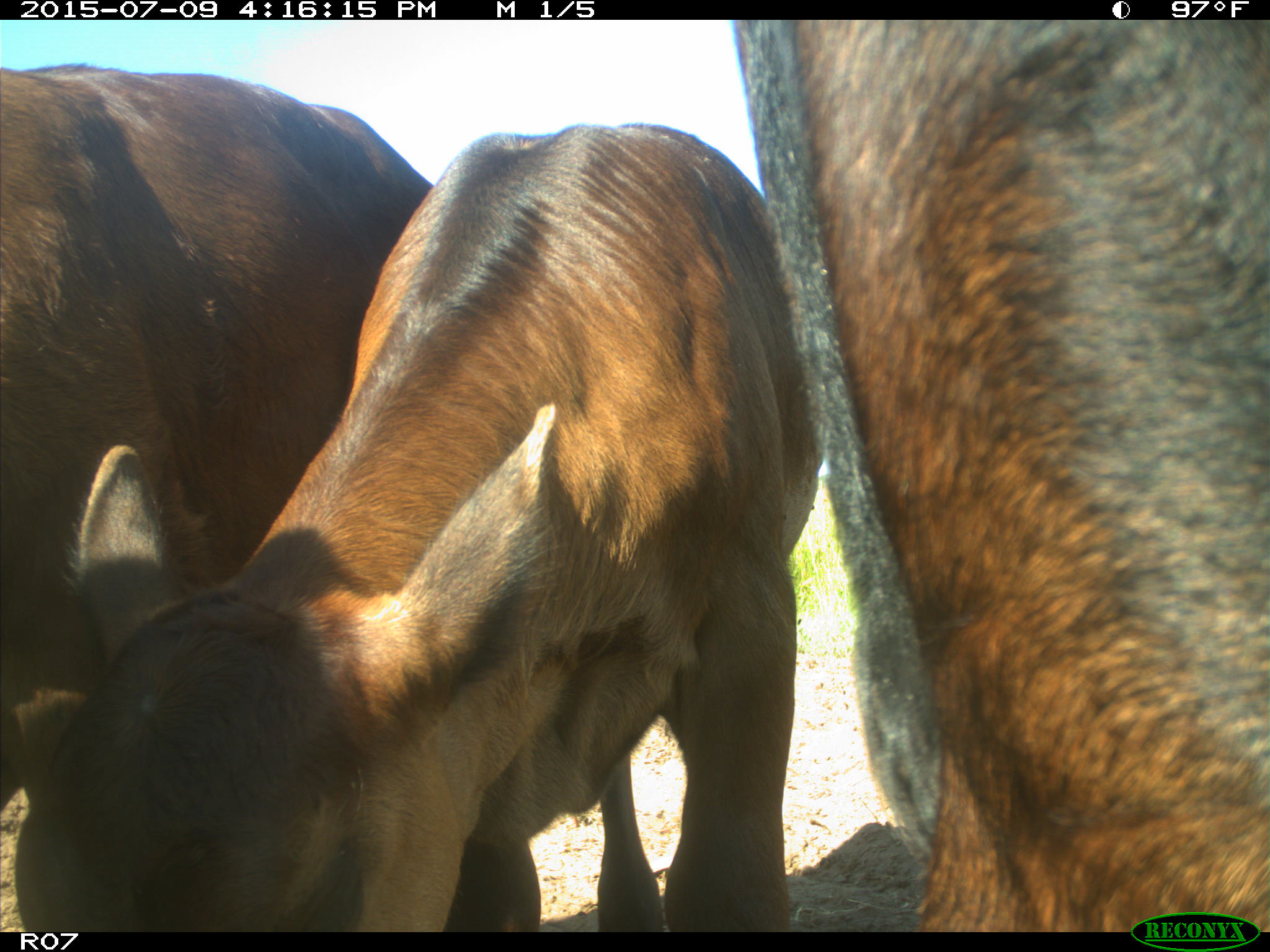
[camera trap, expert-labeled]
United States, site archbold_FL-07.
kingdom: Animalia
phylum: Chordata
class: Mammalia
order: Artiodactyla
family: Bovidae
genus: Bos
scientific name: Bos taurus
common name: domestic cow